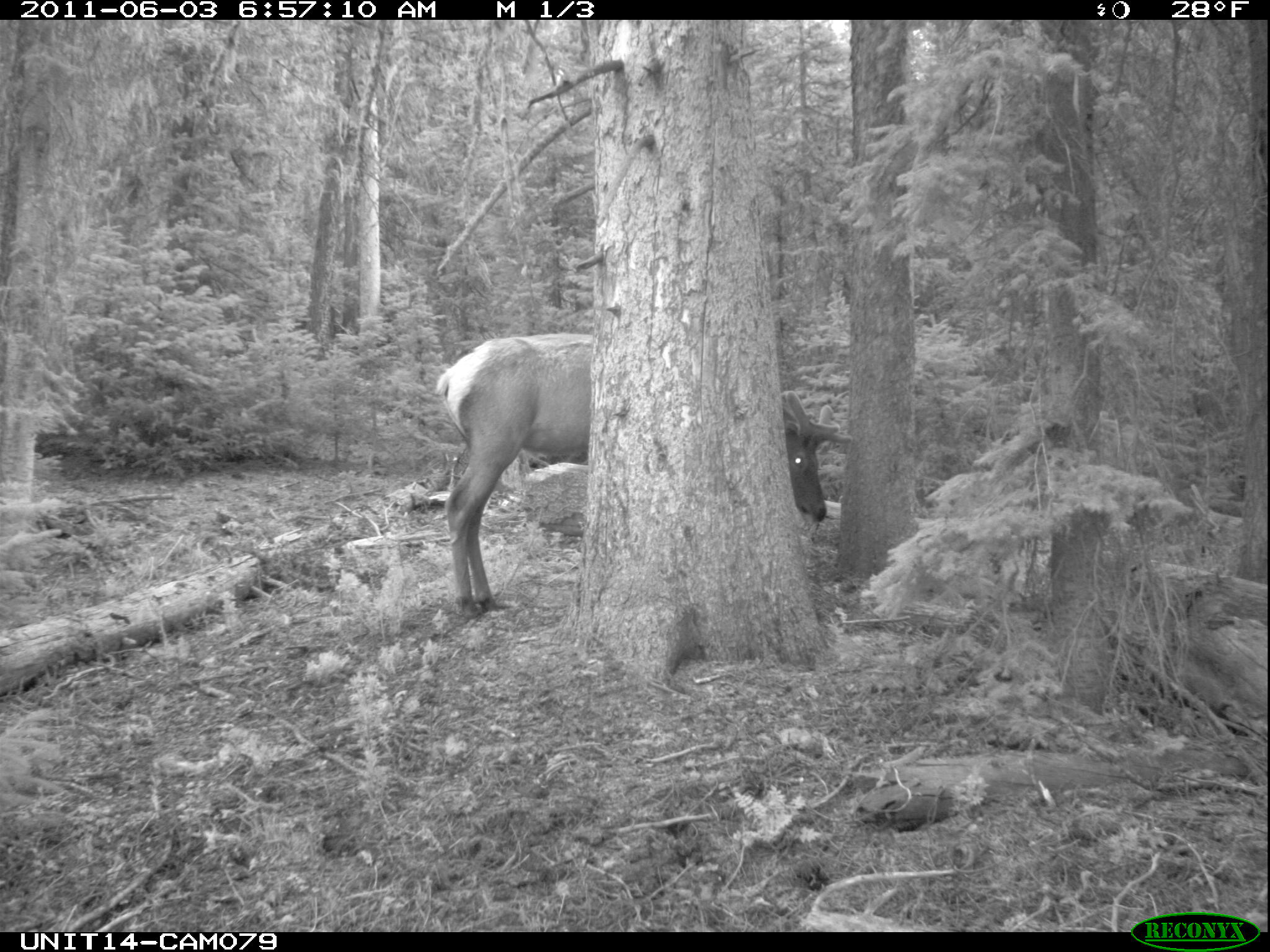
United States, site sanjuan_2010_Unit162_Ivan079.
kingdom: Animalia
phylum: Chordata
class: Mammalia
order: Artiodactyla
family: Cervidae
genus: Cervus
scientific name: Cervus elaphus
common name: red deer